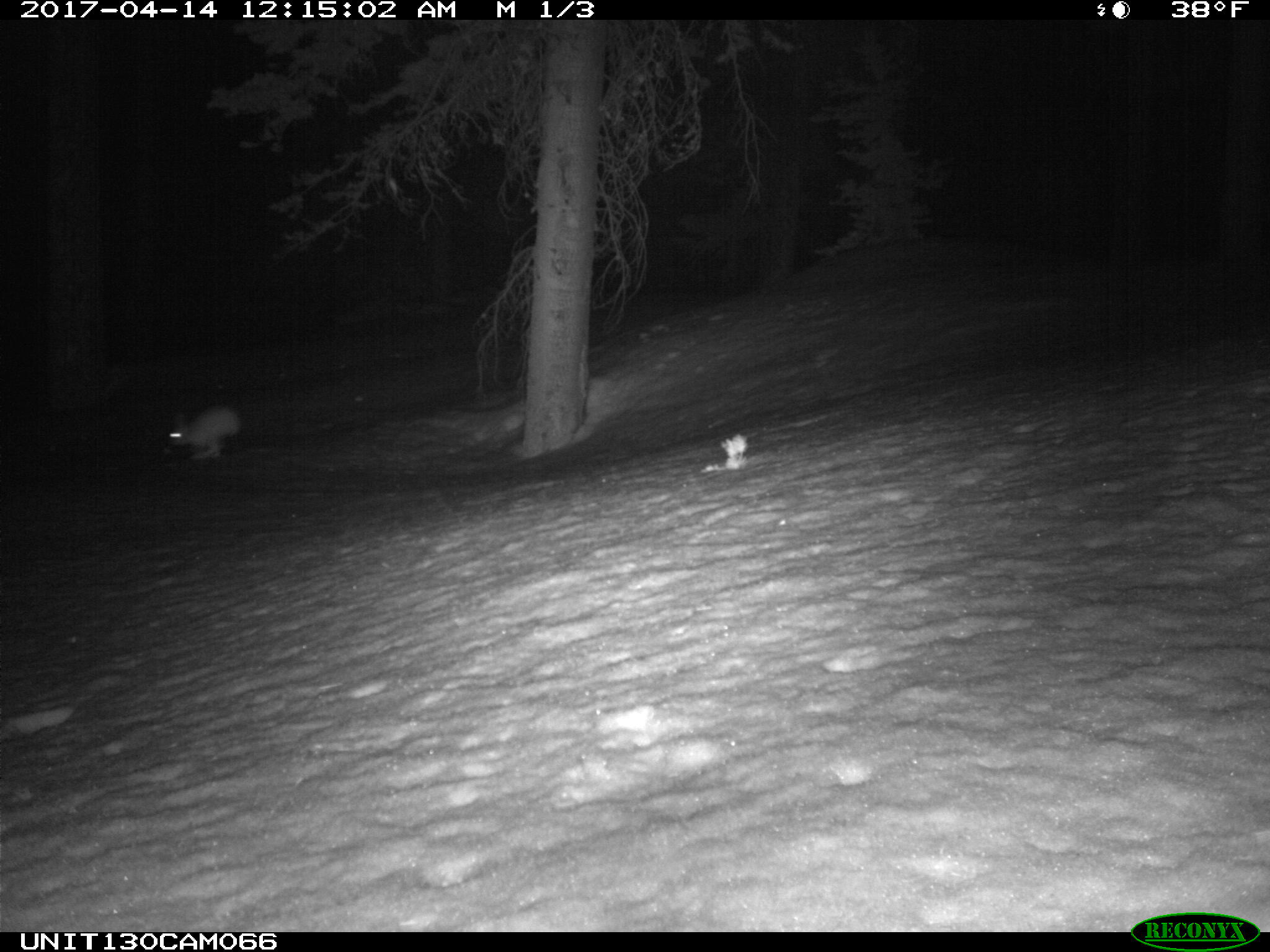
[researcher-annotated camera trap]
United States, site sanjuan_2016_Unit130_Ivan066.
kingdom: Animalia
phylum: Chordata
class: Mammalia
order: Lagomorpha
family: Leporidae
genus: Lepus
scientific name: Lepus americanus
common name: snowshoe hare